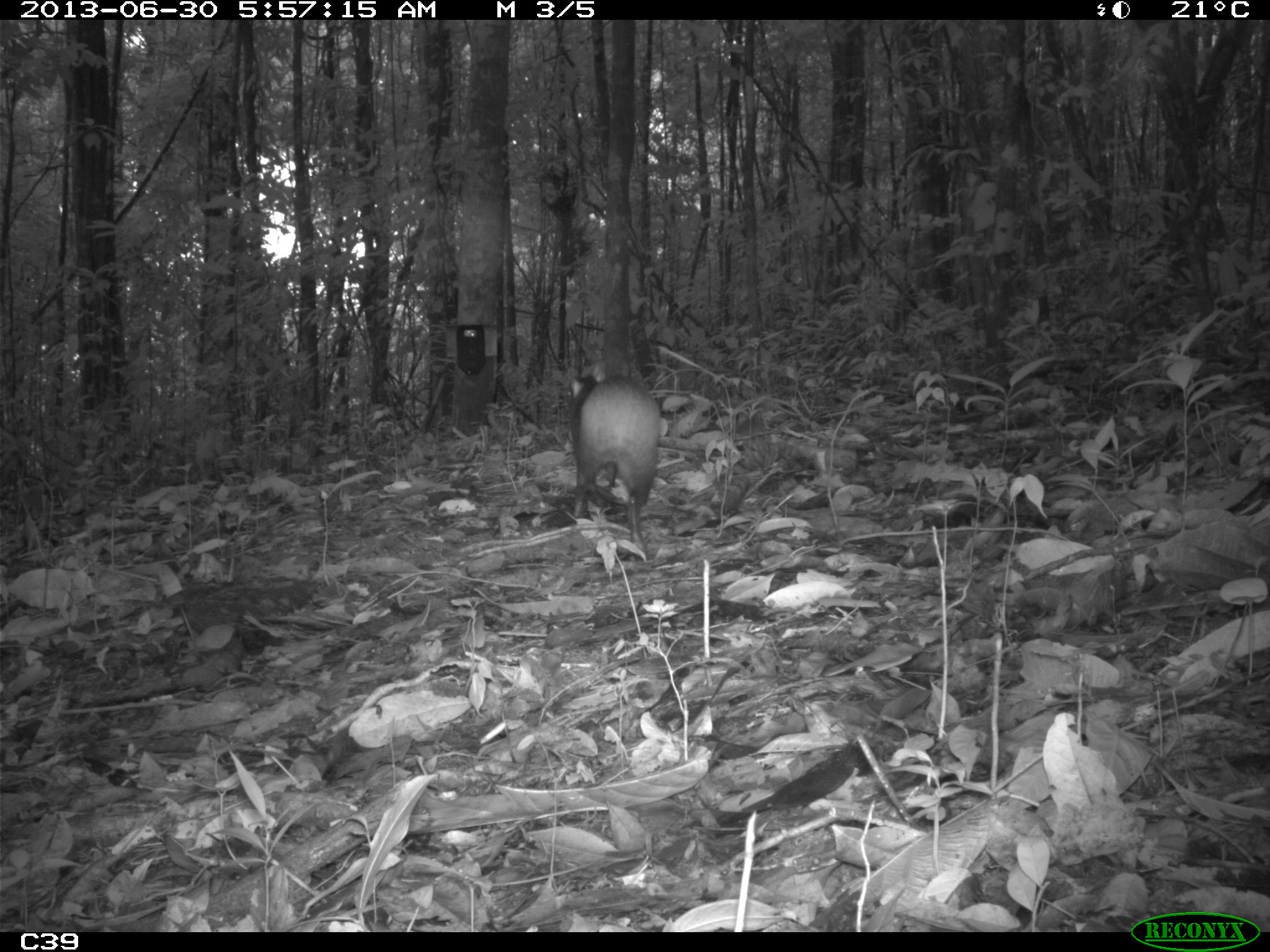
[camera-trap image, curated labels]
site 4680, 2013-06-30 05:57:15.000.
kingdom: Animalia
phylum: Chordata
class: Mammalia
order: Rodentia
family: Dasyproctidae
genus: Dasyprocta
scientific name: Dasyprocta leporina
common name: red-rumped agouti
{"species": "Dasyprocta leporina (red-rumped agouti)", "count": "1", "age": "adult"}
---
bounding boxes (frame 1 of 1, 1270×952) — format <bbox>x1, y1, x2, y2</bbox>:
dasyprocta leporina: <bbox>562, 361, 662, 562</bbox>